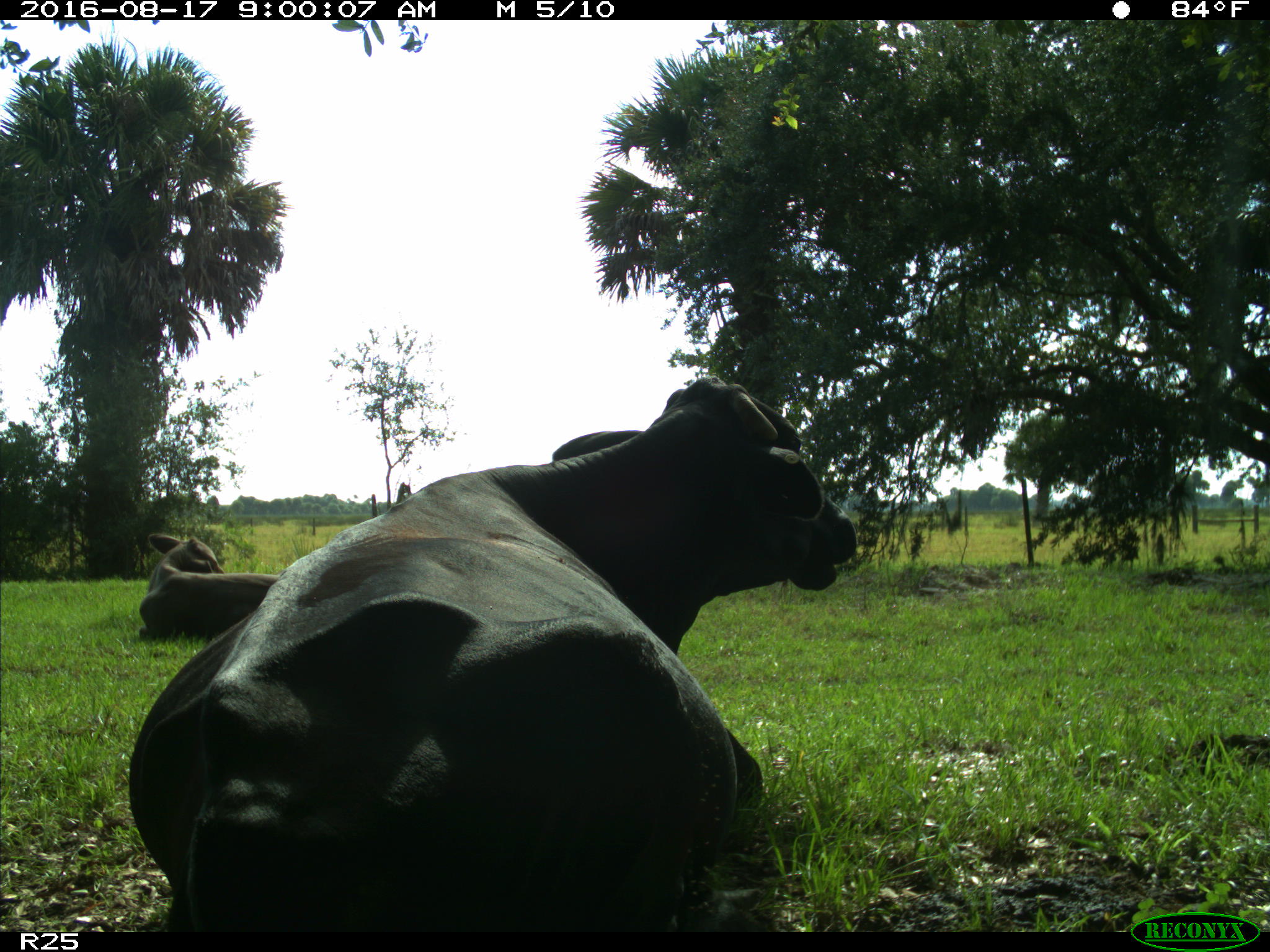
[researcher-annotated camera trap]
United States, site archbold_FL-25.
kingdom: Animalia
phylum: Chordata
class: Mammalia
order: Artiodactyla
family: Bovidae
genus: Bos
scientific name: Bos taurus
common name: domestic cow